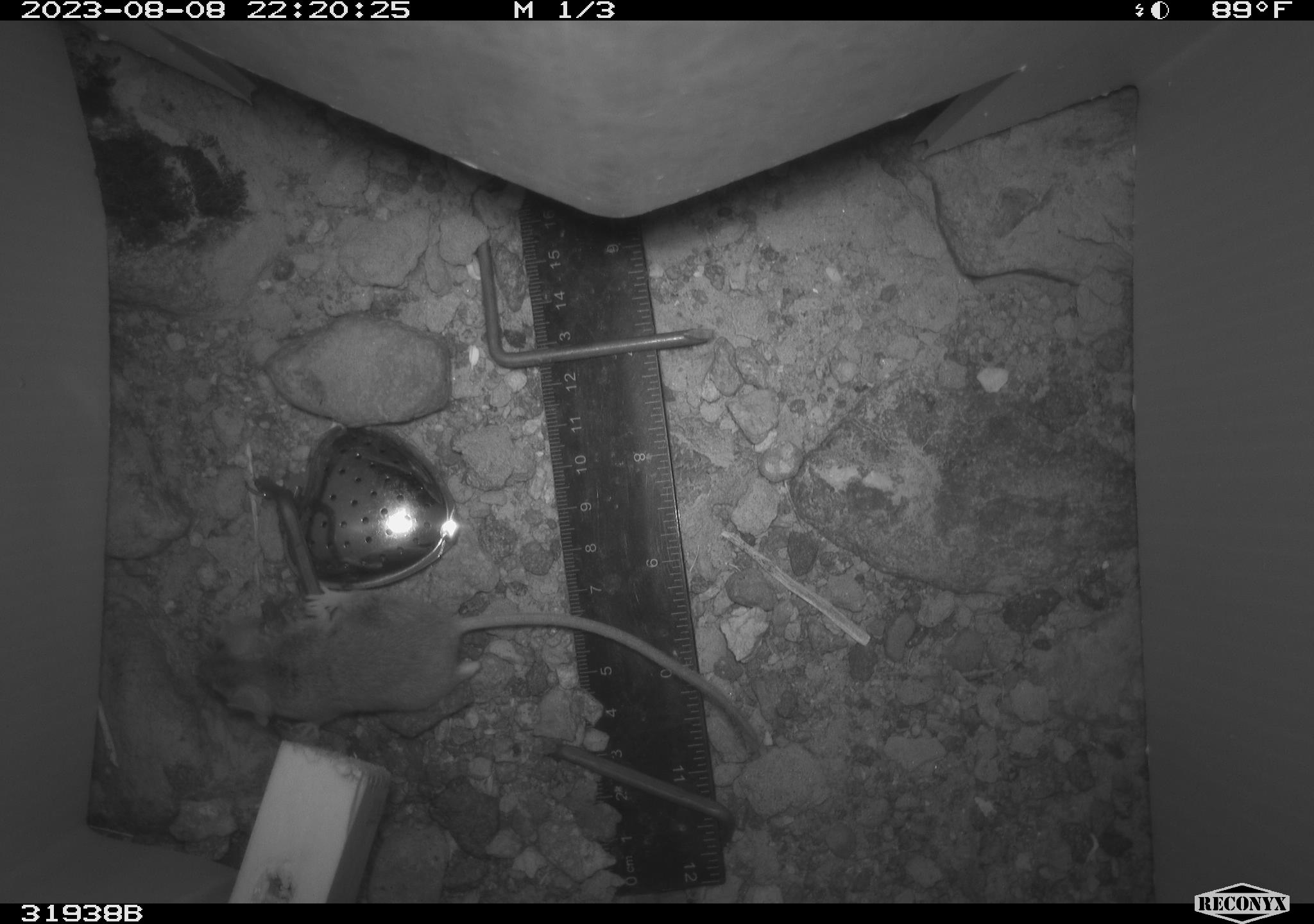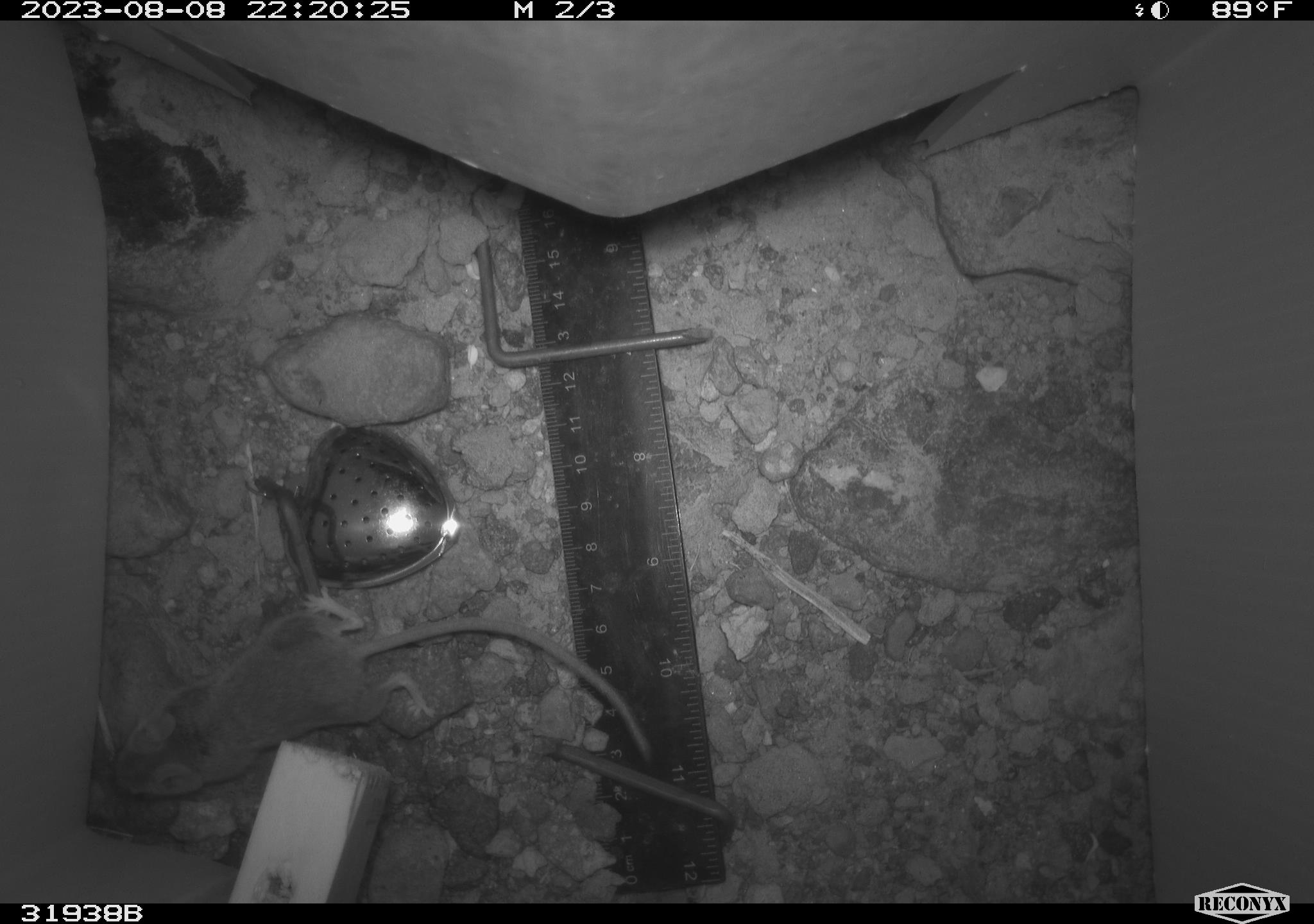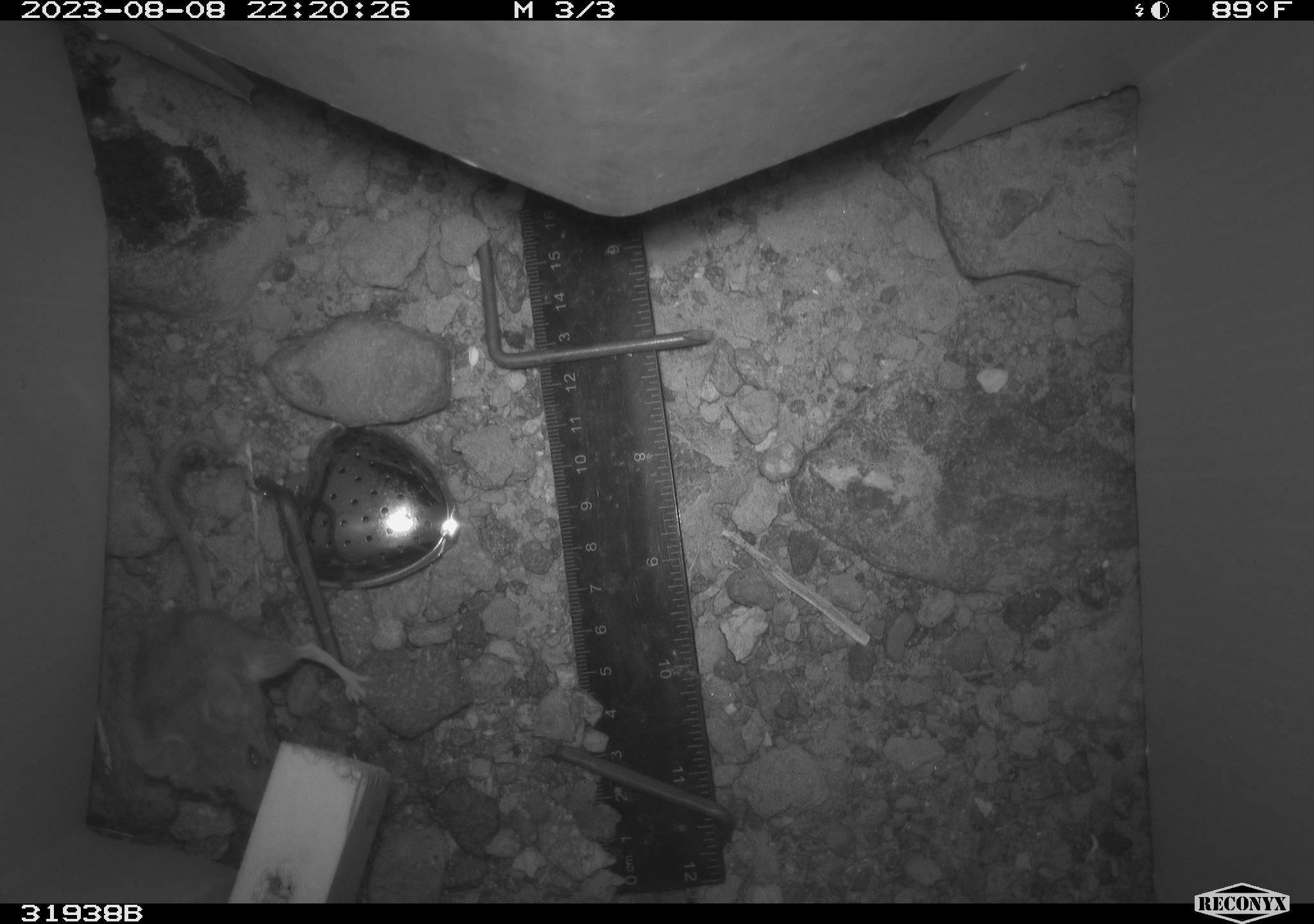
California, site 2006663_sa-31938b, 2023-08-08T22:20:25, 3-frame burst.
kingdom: Animalia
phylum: Chordata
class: Mammalia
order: Rodentia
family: Cricetidae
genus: Peromyscus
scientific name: Peromyscus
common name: deer mice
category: peromyscus species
Peromyscus species (deer mice) (Peromyscus).